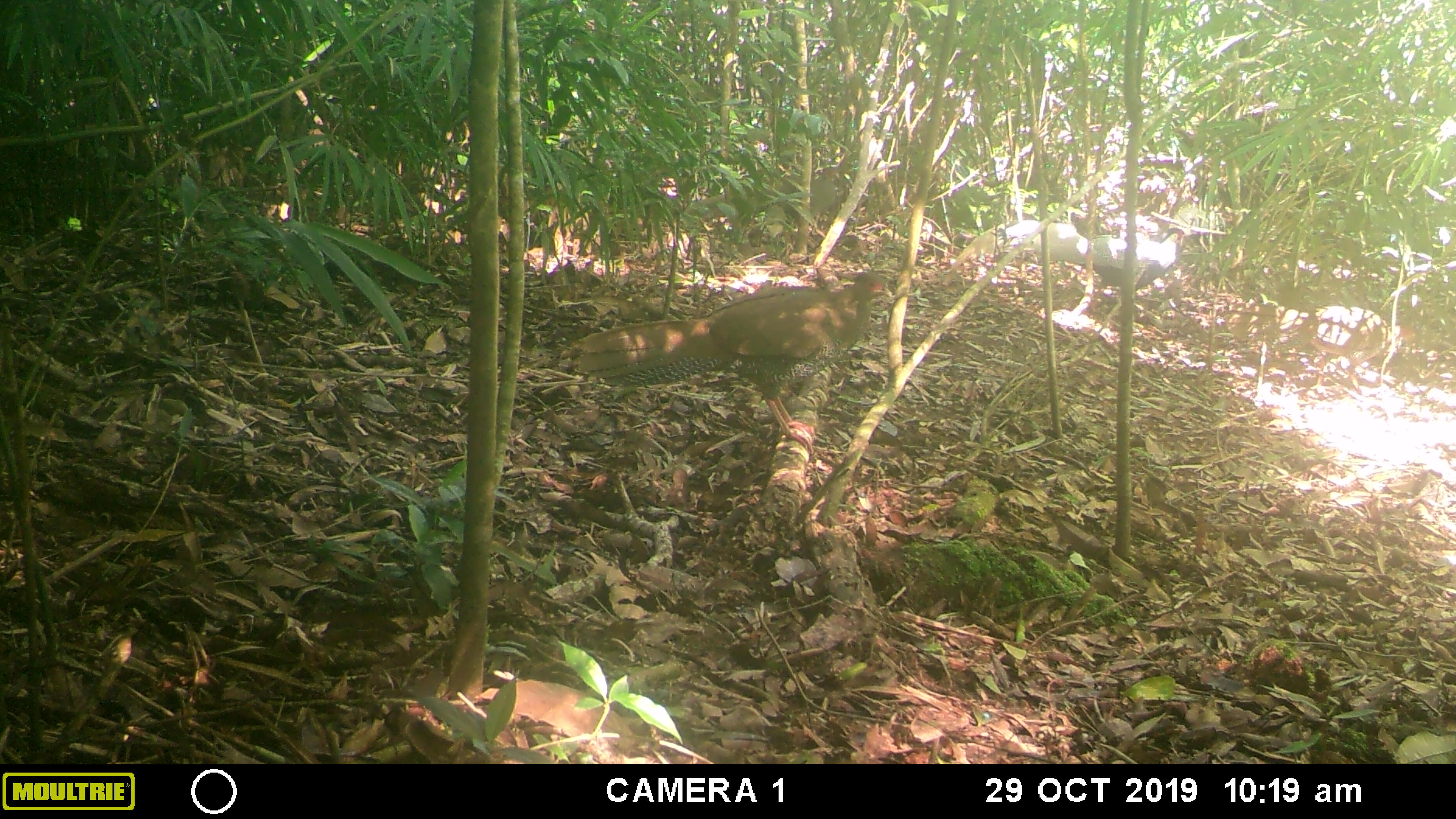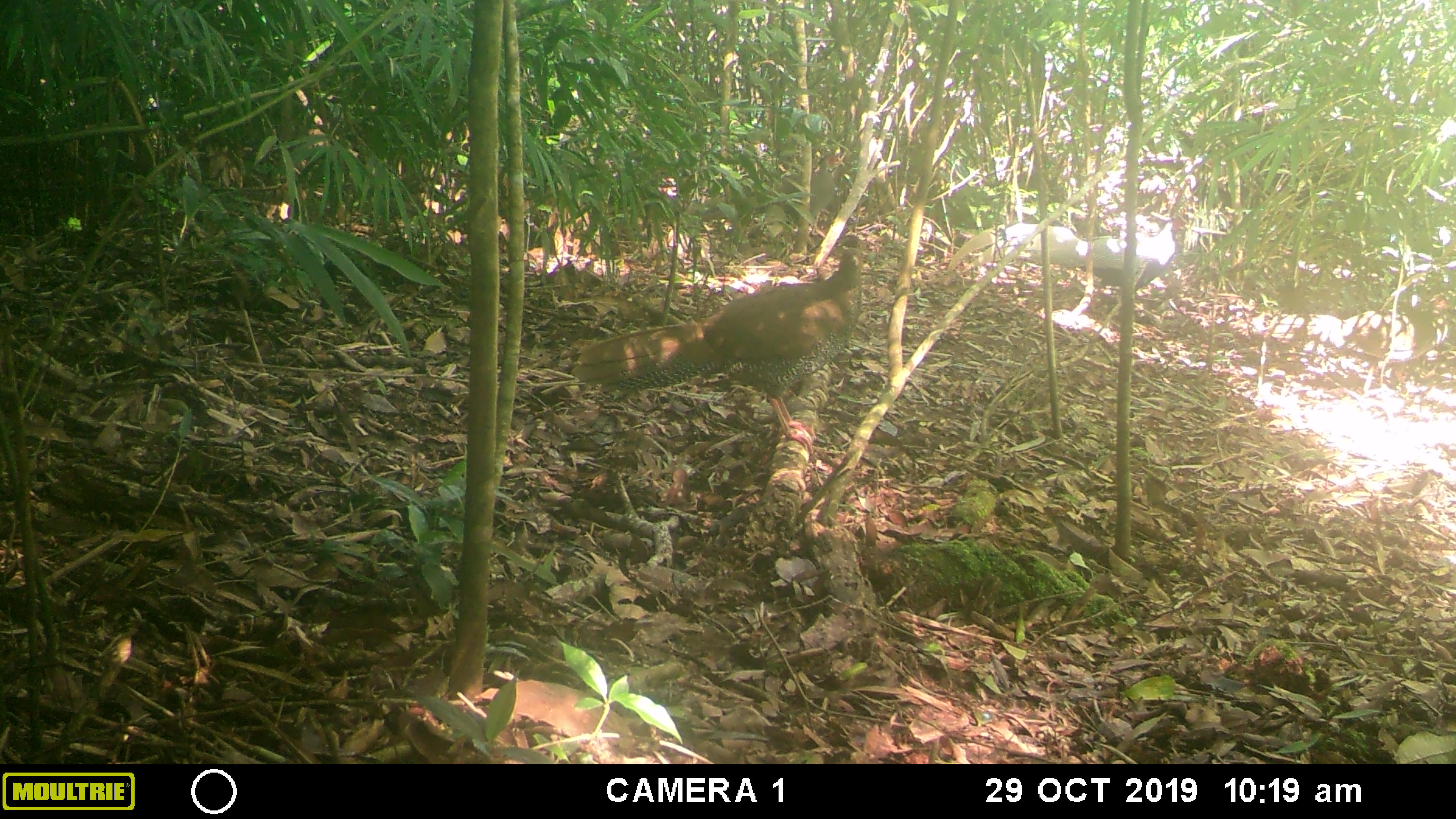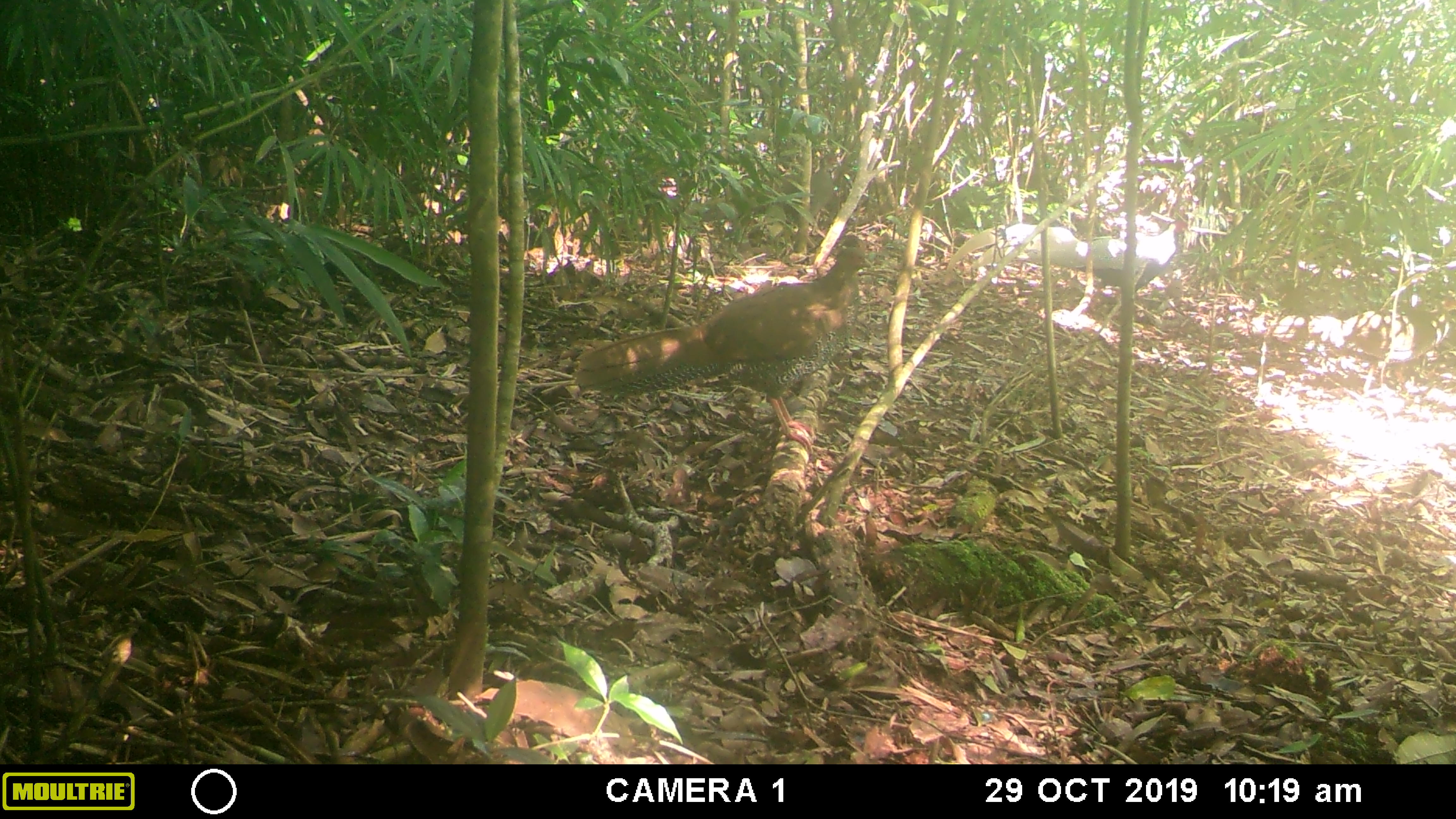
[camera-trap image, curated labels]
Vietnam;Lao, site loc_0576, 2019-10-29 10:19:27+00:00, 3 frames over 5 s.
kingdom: Animalia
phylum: Chordata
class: Aves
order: Galliformes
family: Phasianidae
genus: Lophura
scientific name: Lophura nycthemera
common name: silver pheasant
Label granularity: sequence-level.